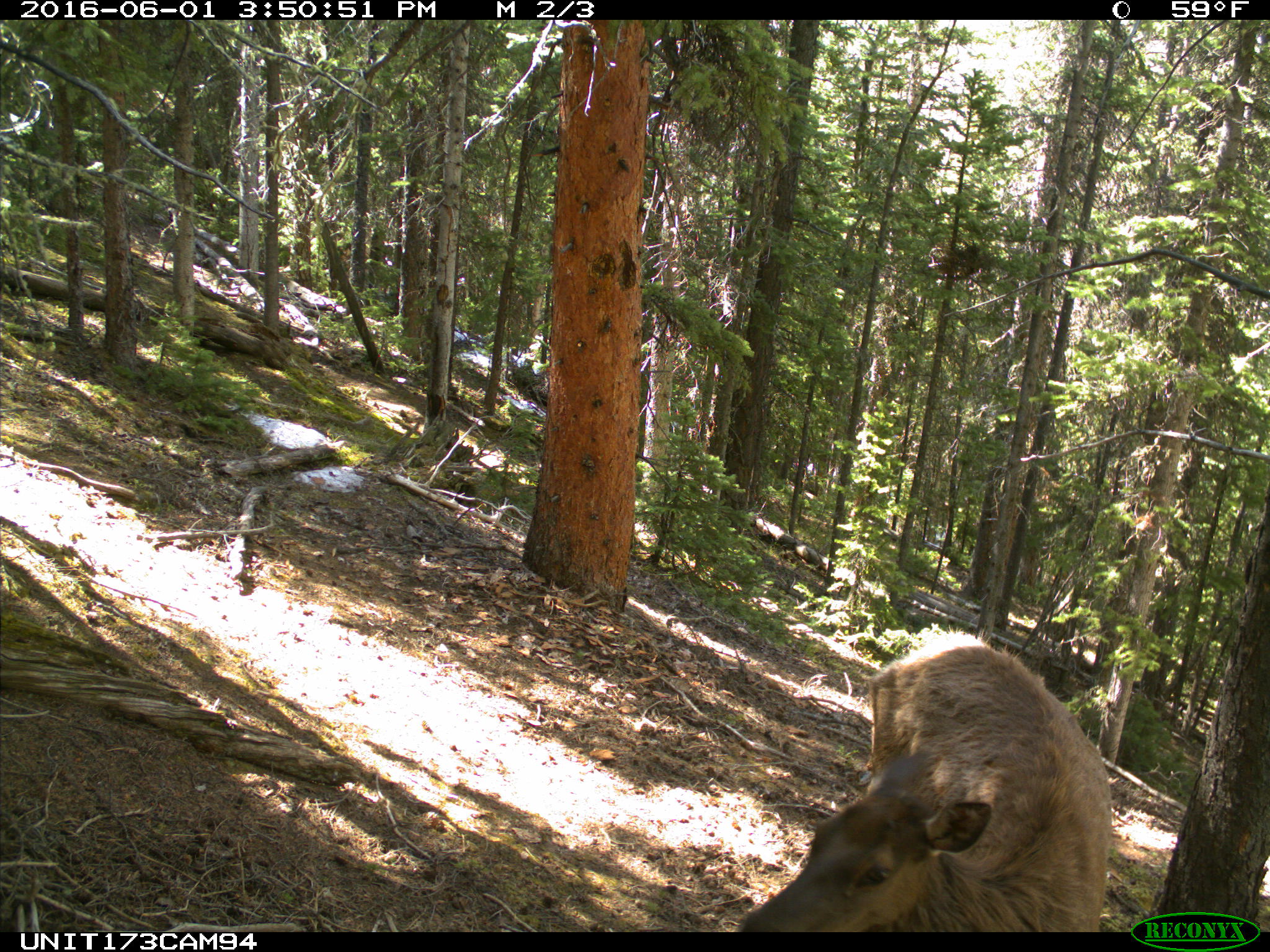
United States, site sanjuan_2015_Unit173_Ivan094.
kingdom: Animalia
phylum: Chordata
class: Mammalia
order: Artiodactyla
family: Cervidae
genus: Cervus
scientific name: Cervus elaphus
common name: red deer